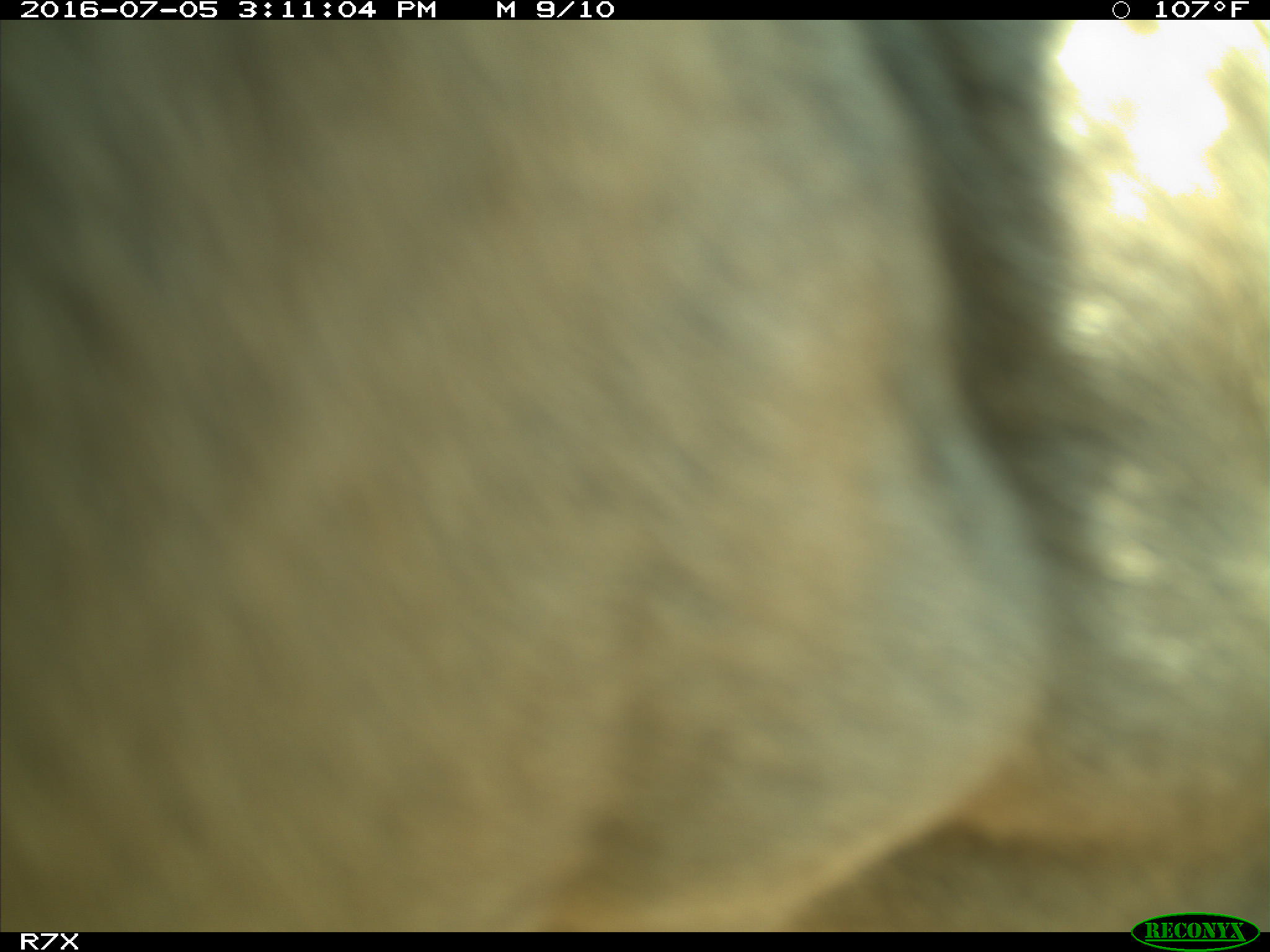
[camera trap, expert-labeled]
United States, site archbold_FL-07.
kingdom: Animalia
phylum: Chordata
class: Mammalia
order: Artiodactyla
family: Bovidae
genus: Bos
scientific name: Bos taurus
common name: domestic cow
Bos taurus (domestic cow).